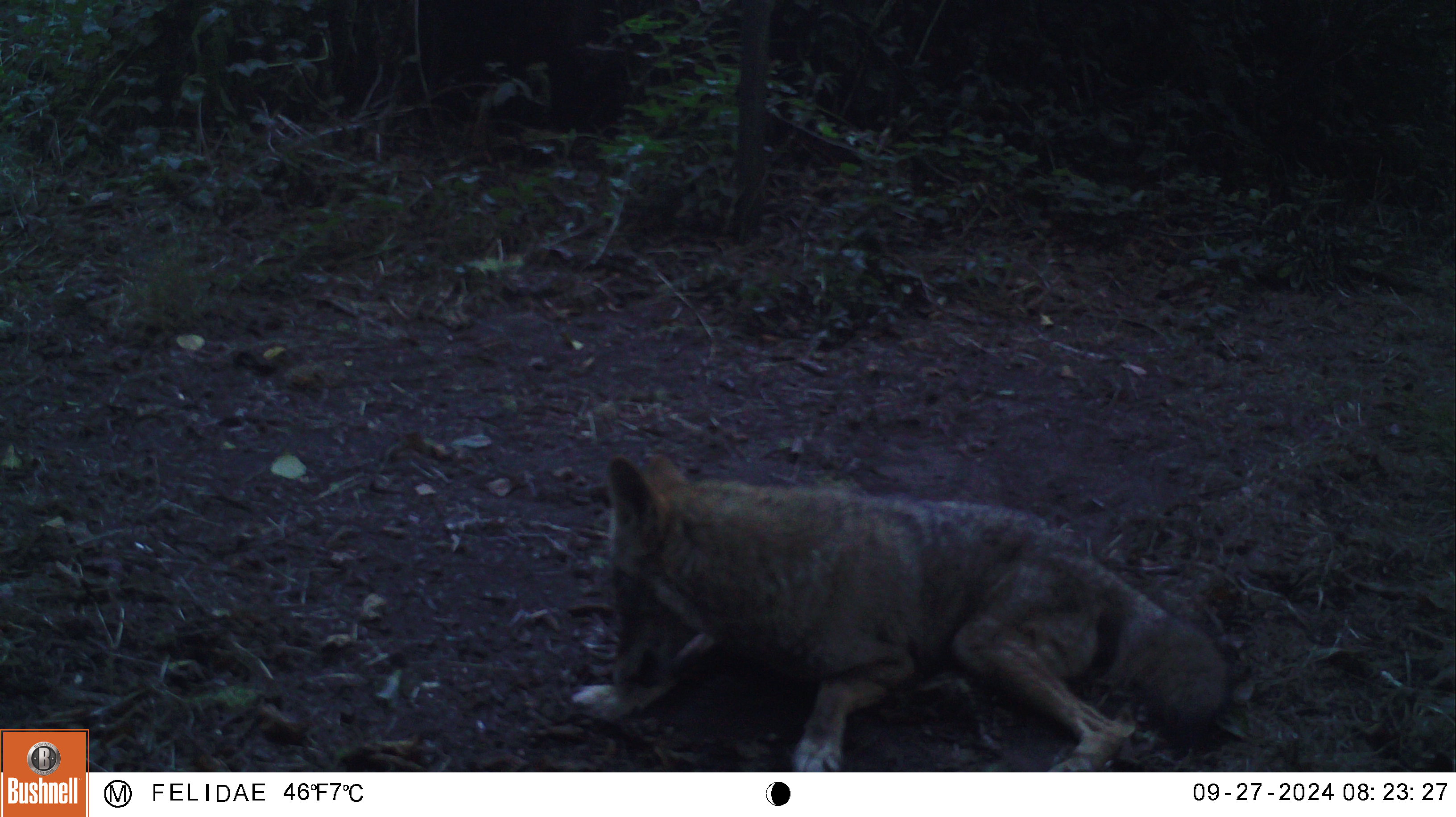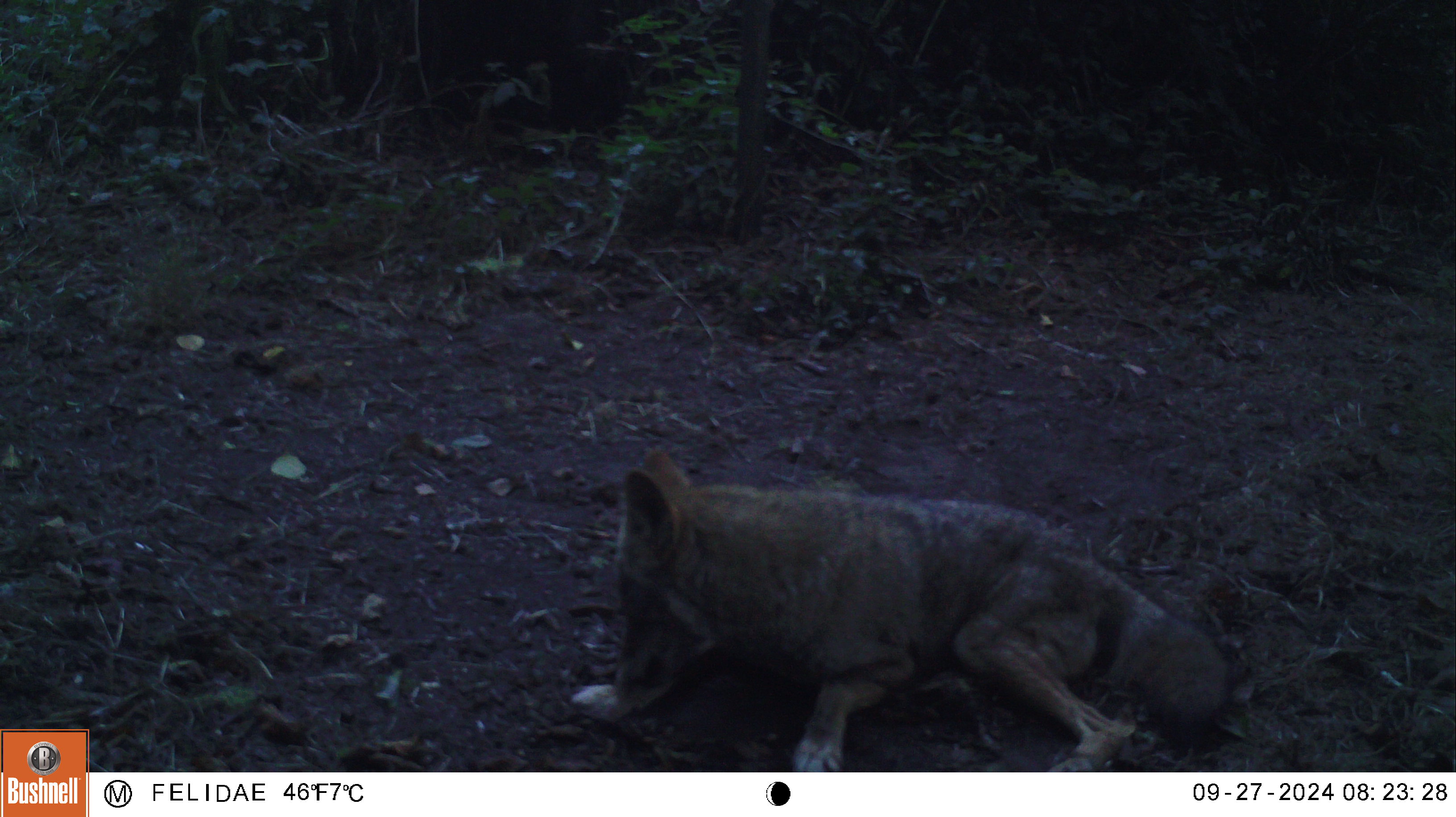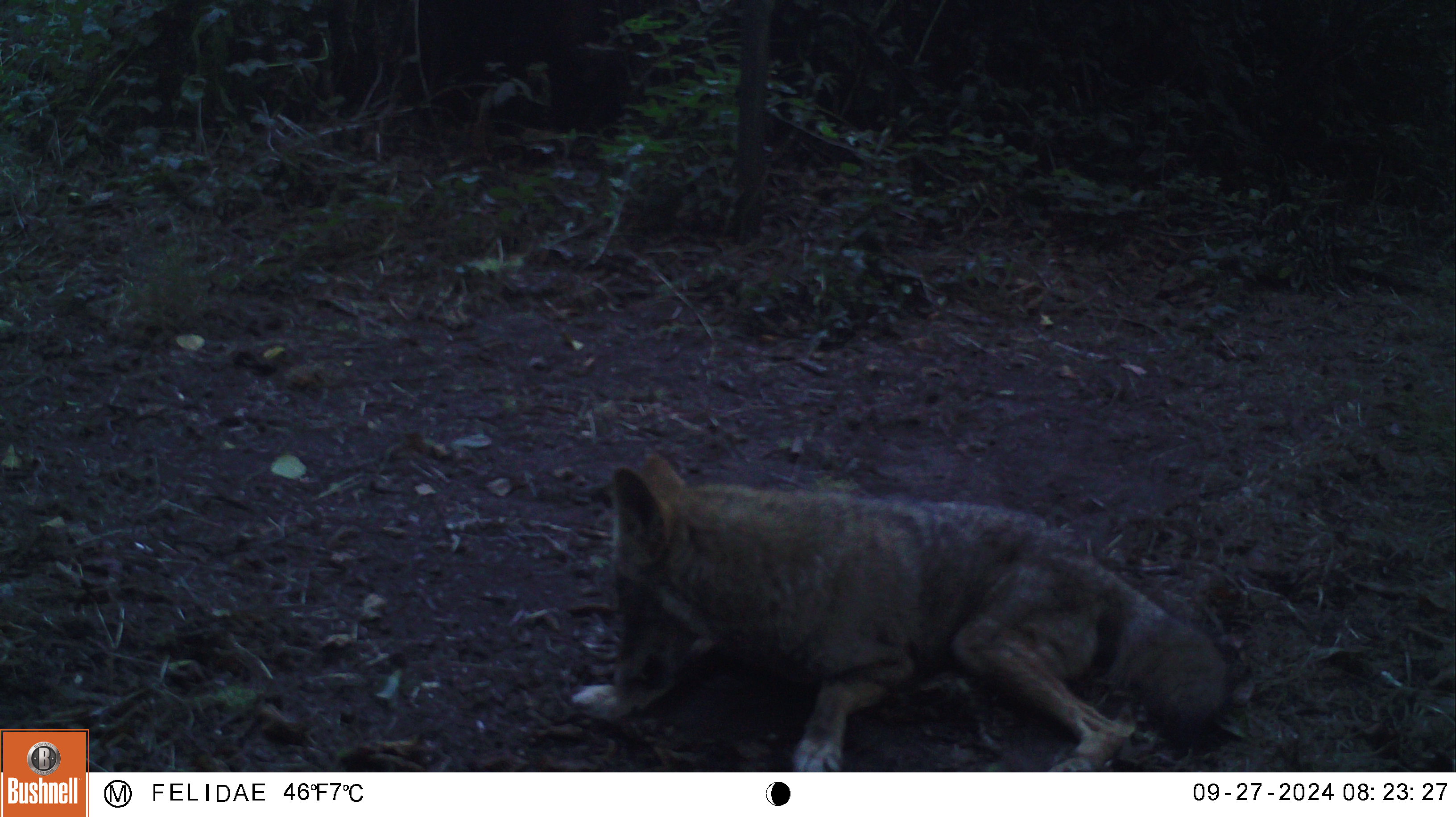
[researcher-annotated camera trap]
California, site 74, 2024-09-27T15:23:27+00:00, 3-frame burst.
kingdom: Animalia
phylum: Chordata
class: Mammalia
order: Carnivora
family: Canidae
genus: Canis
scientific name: Canis latrans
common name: coyote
Coyote (Canis latrans).